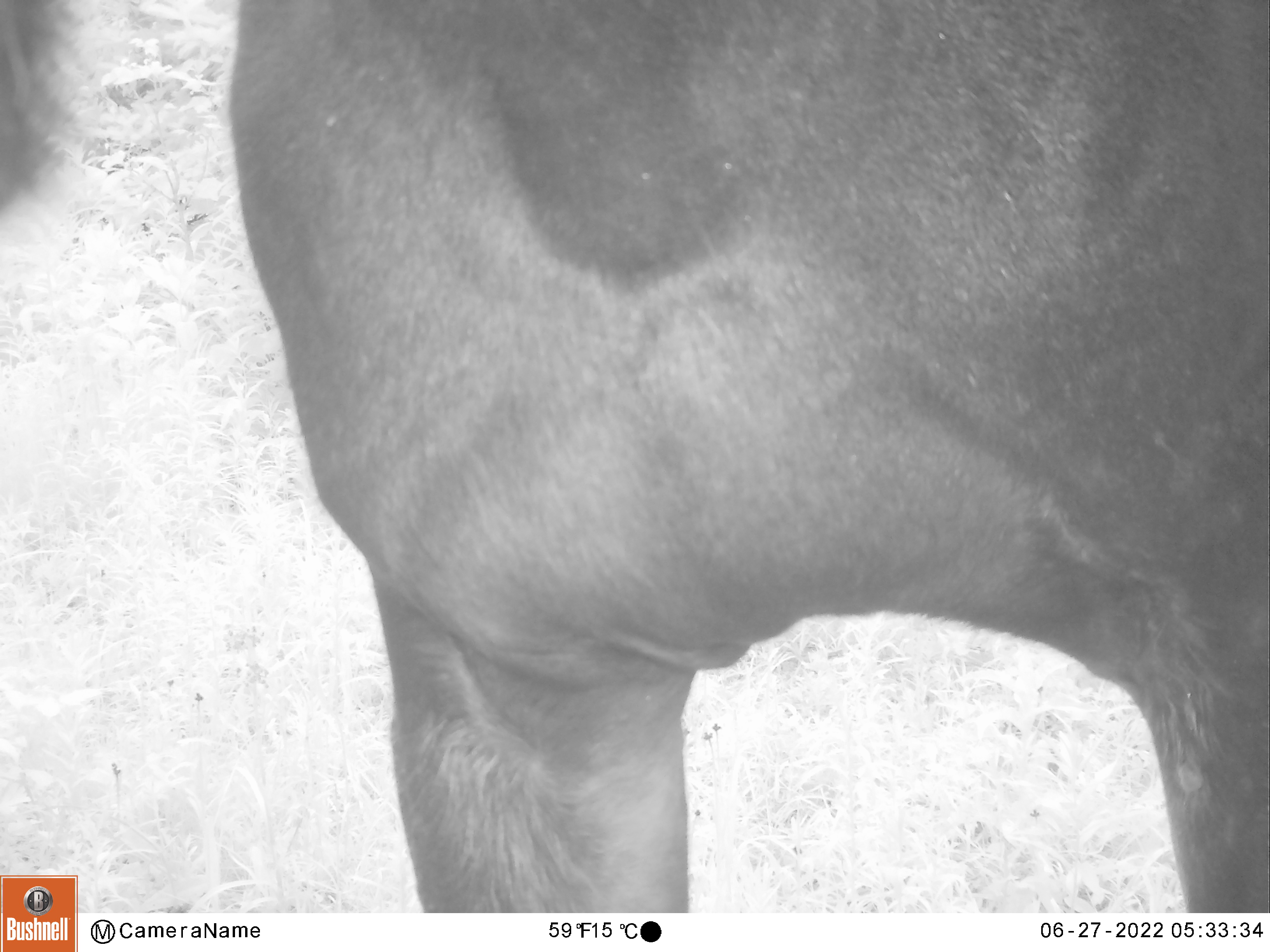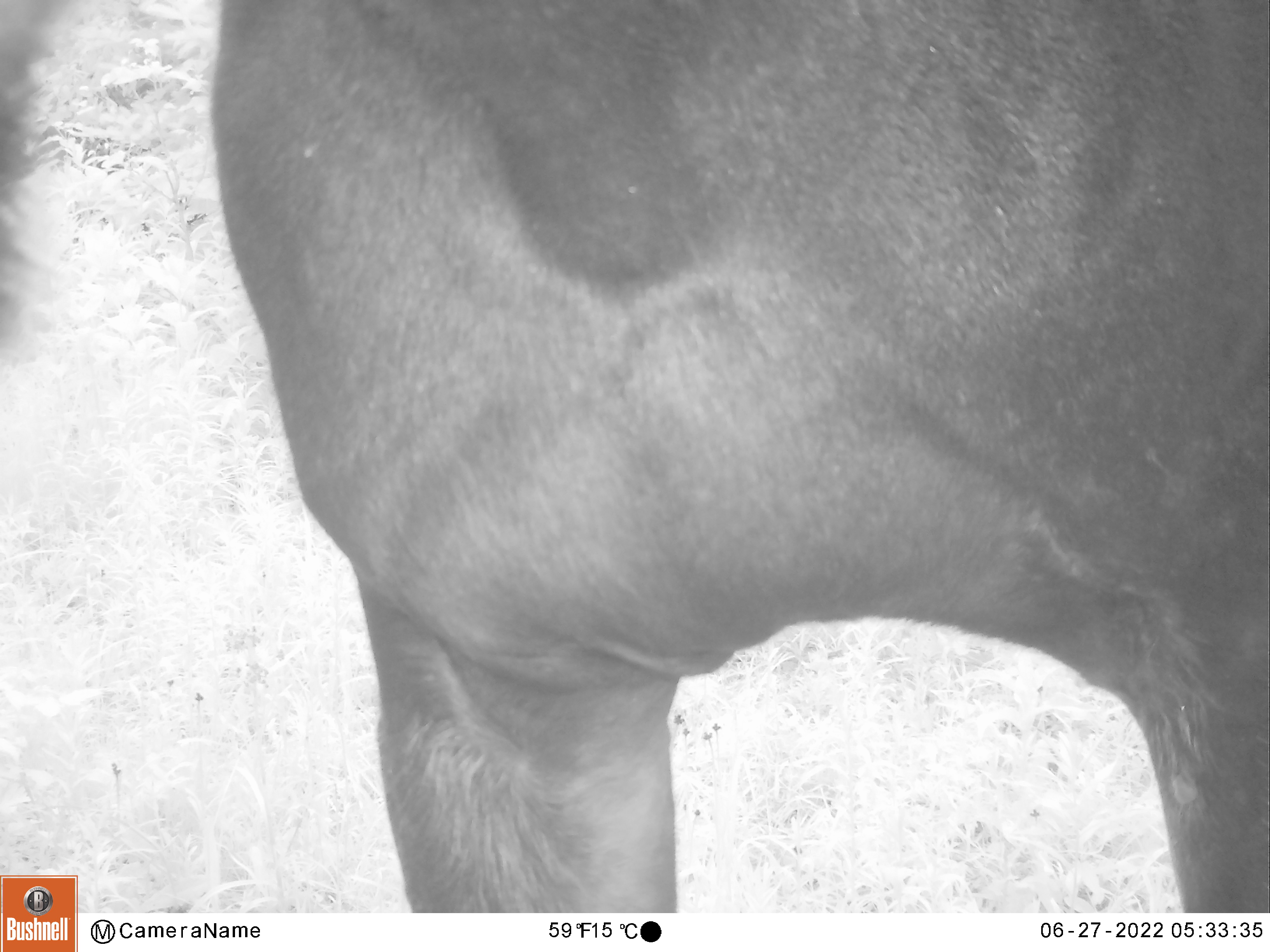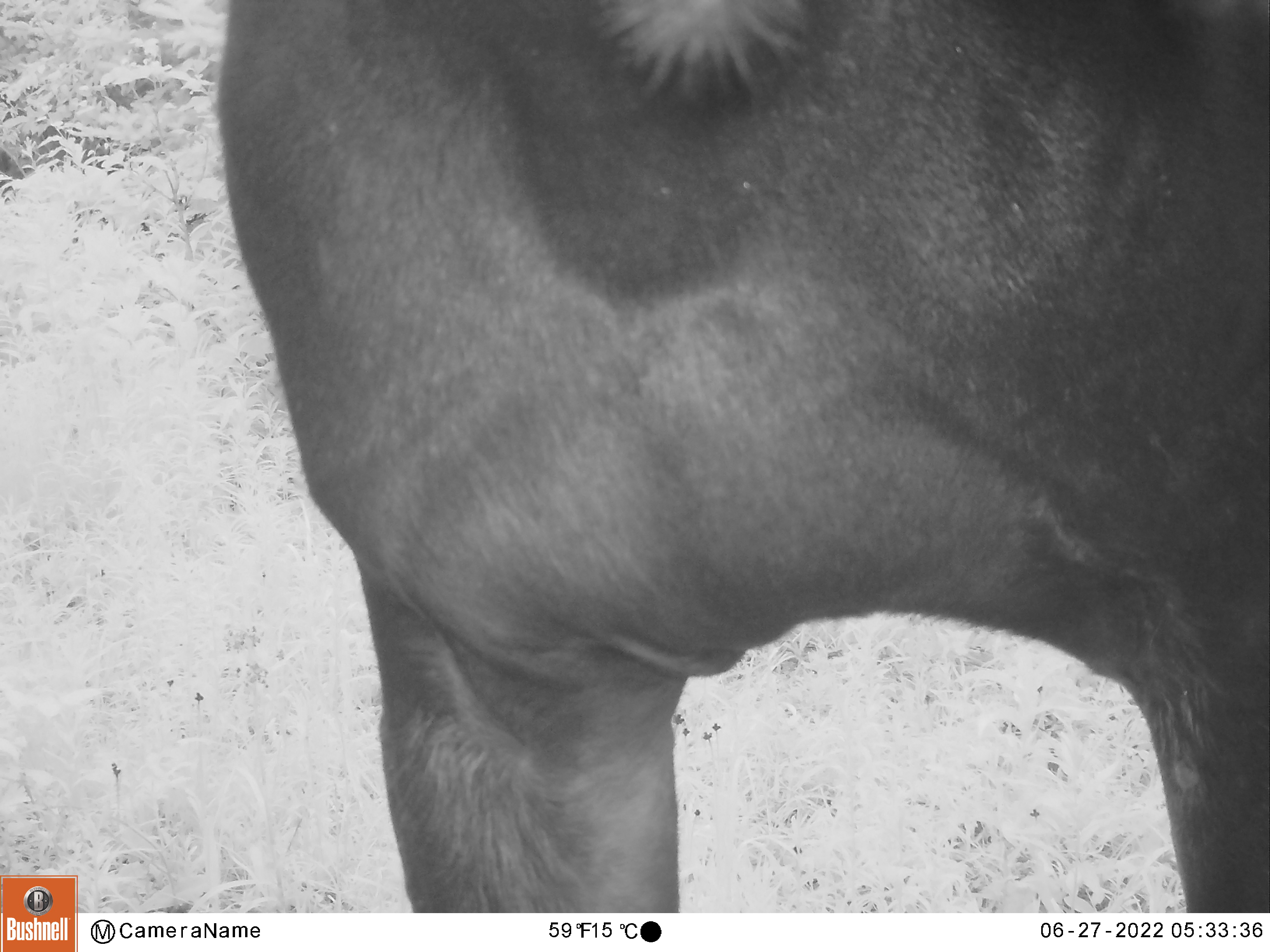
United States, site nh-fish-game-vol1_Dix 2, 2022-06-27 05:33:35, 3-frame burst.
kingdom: Animalia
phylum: Chordata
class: Mammalia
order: Artiodactyla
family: Cervidae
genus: Alces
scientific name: Alces alces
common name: moose